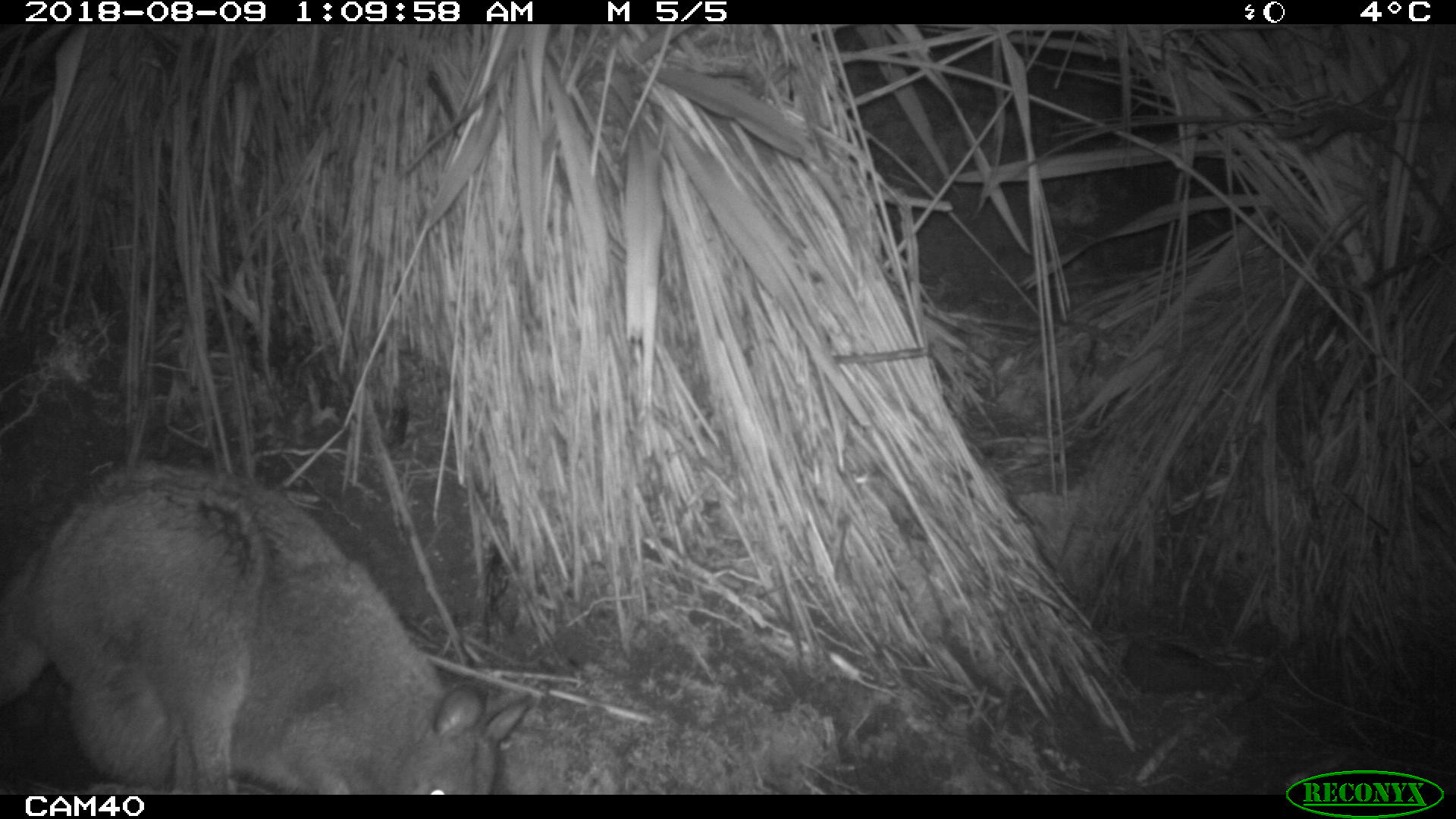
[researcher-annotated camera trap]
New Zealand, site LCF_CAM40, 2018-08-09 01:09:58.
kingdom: Animalia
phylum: Chordata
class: Mammalia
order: Diprotodontia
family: Macropodidae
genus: Notamacropus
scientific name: Notamacropus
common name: wallaby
Wallaby (Notamacropus).